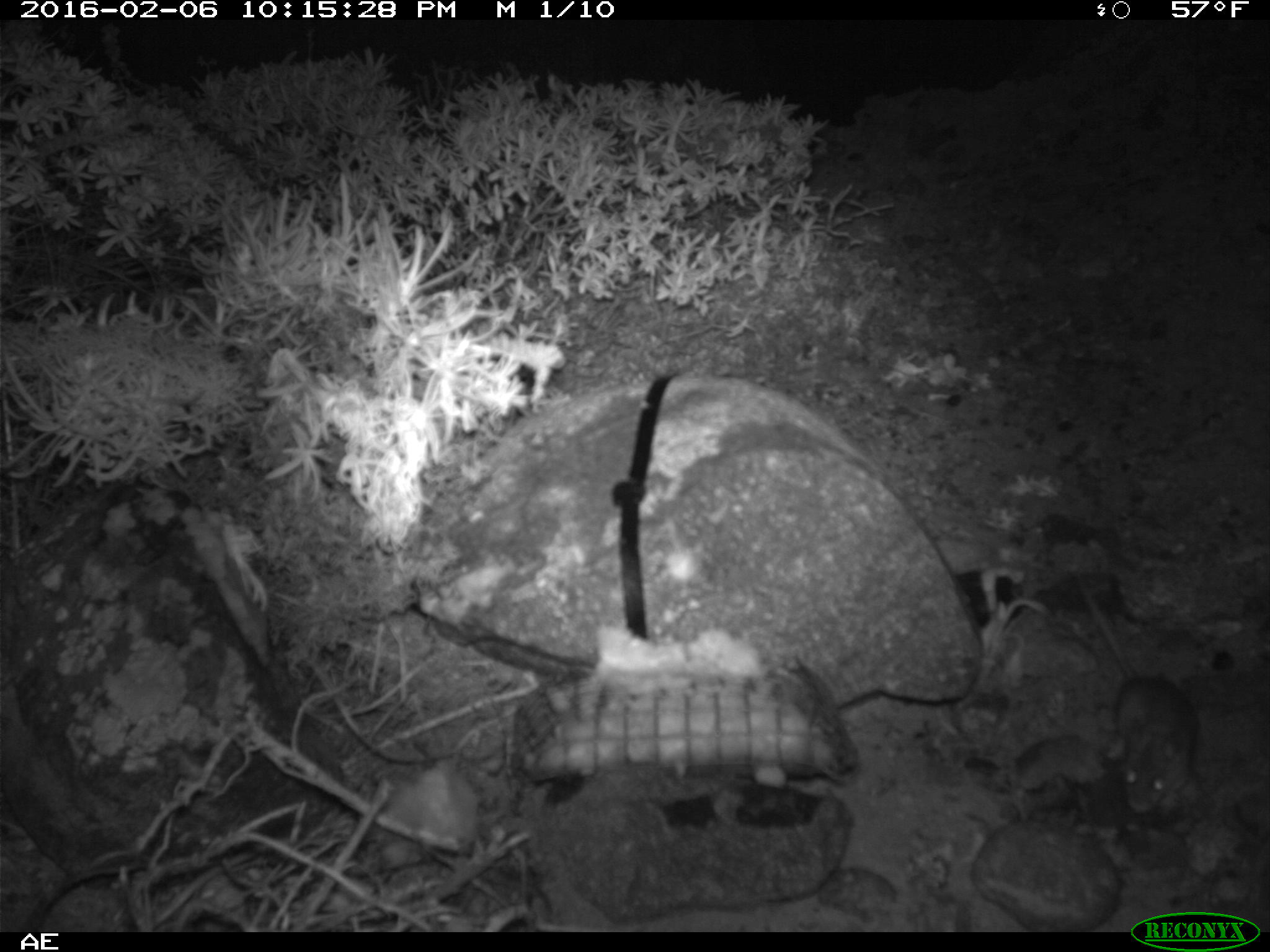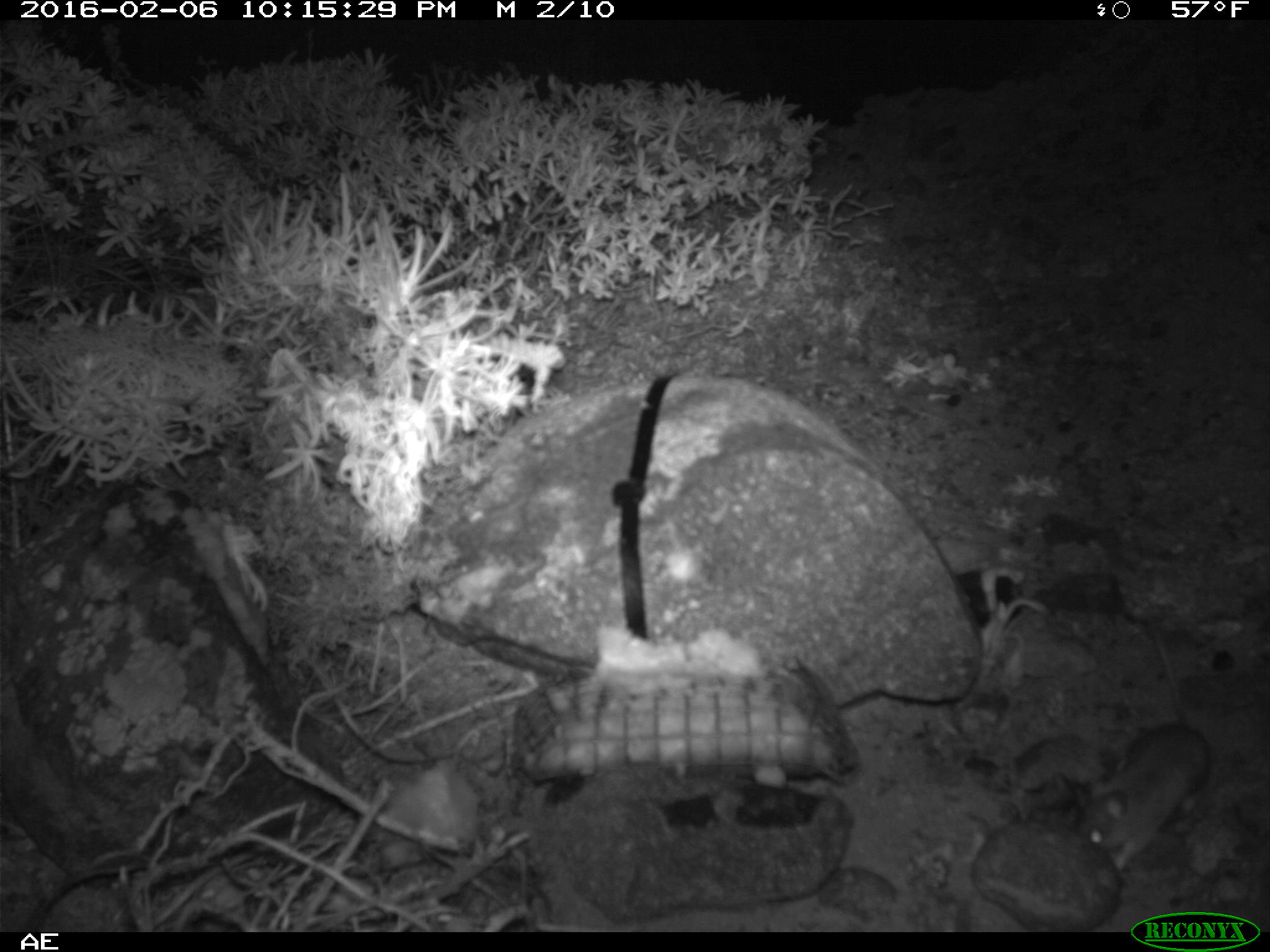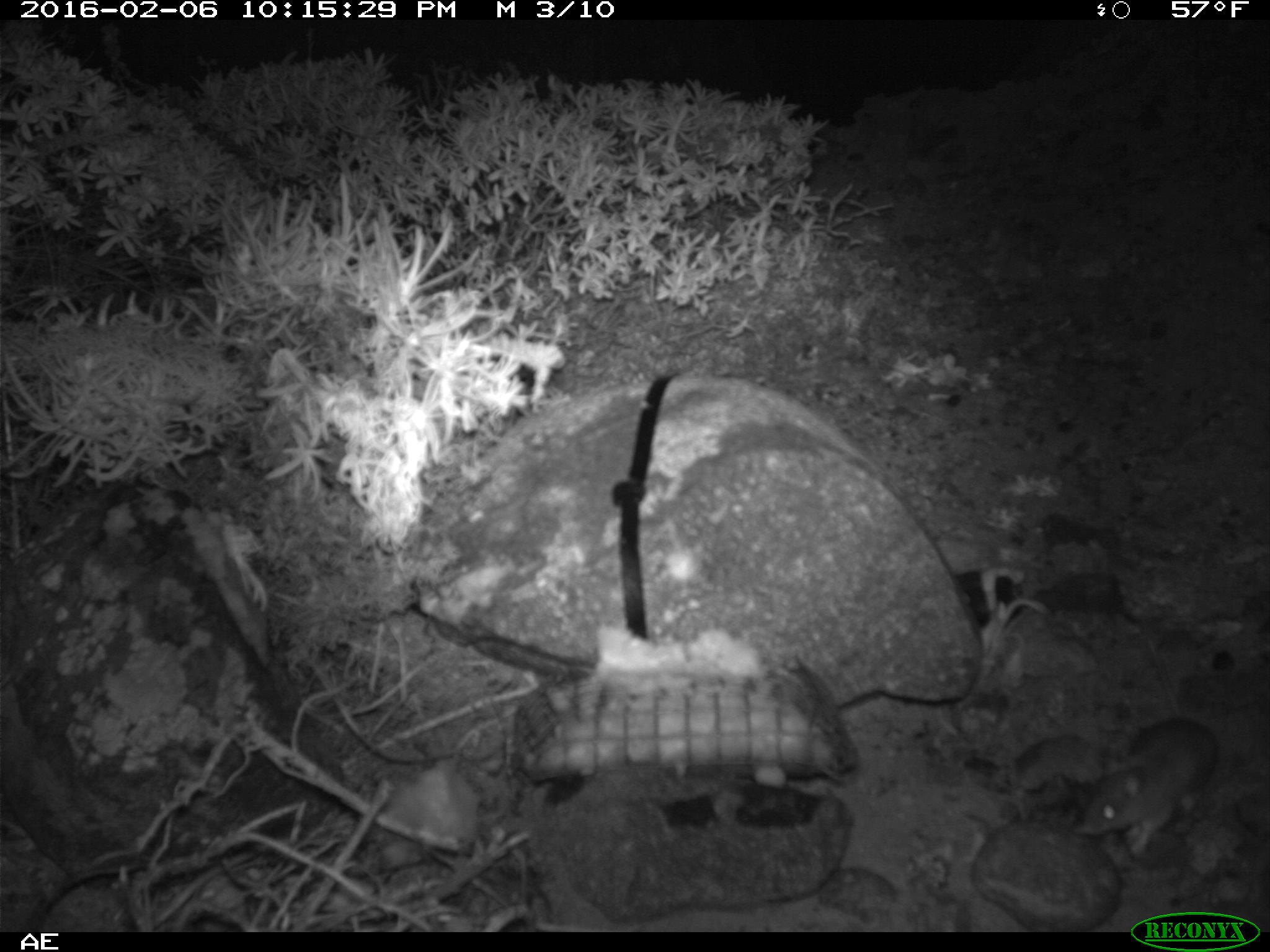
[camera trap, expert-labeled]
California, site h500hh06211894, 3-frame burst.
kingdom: Animalia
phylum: Chordata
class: Mammalia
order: Rodentia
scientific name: Rodentia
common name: rodent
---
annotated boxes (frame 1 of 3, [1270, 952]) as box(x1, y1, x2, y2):
rodent: box(1075, 573, 1200, 813)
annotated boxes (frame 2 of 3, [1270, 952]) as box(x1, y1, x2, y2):
rodent: box(1070, 612, 1213, 871)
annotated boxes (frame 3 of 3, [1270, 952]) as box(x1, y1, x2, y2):
rodent: box(1075, 633, 1215, 857)